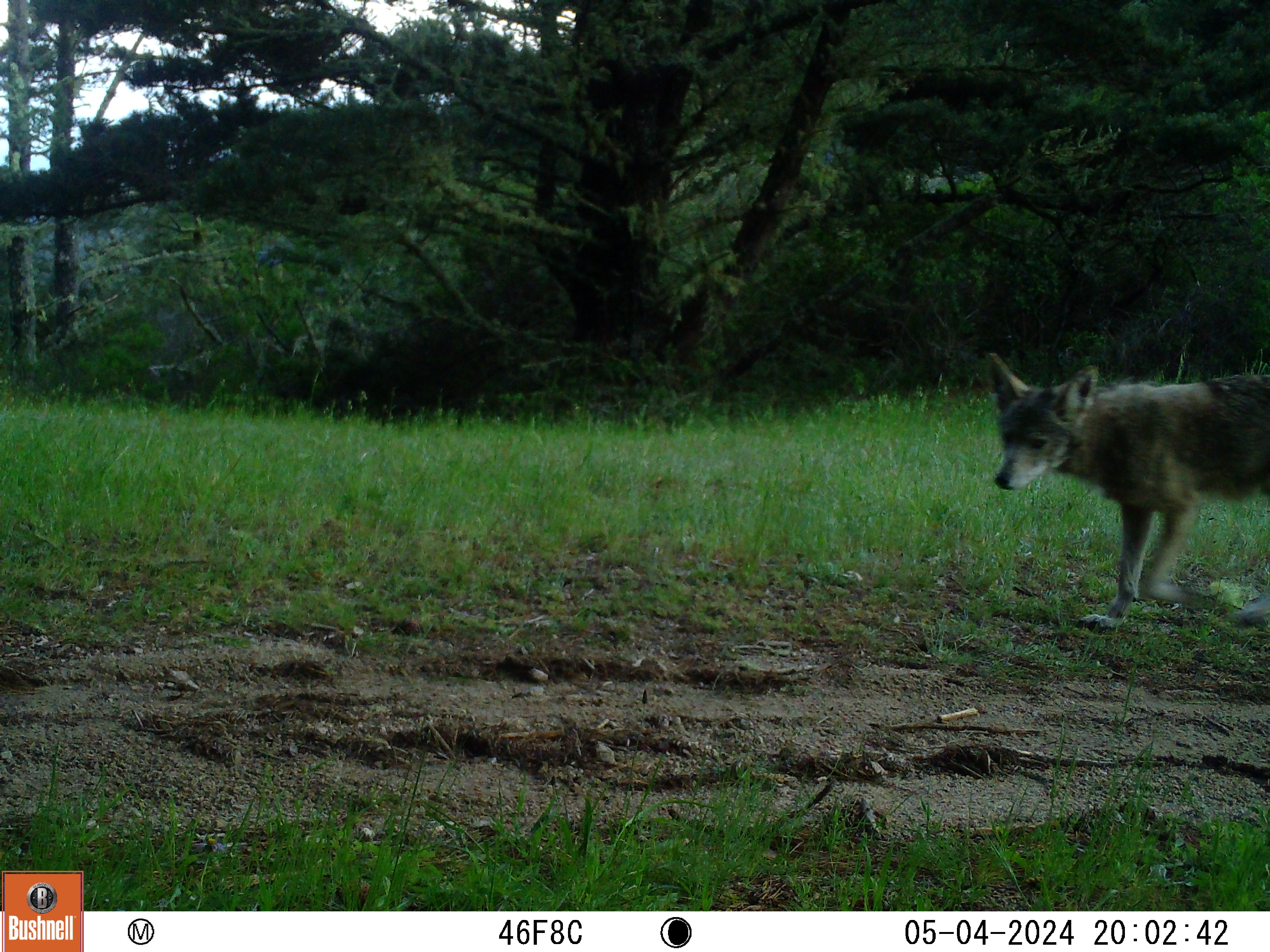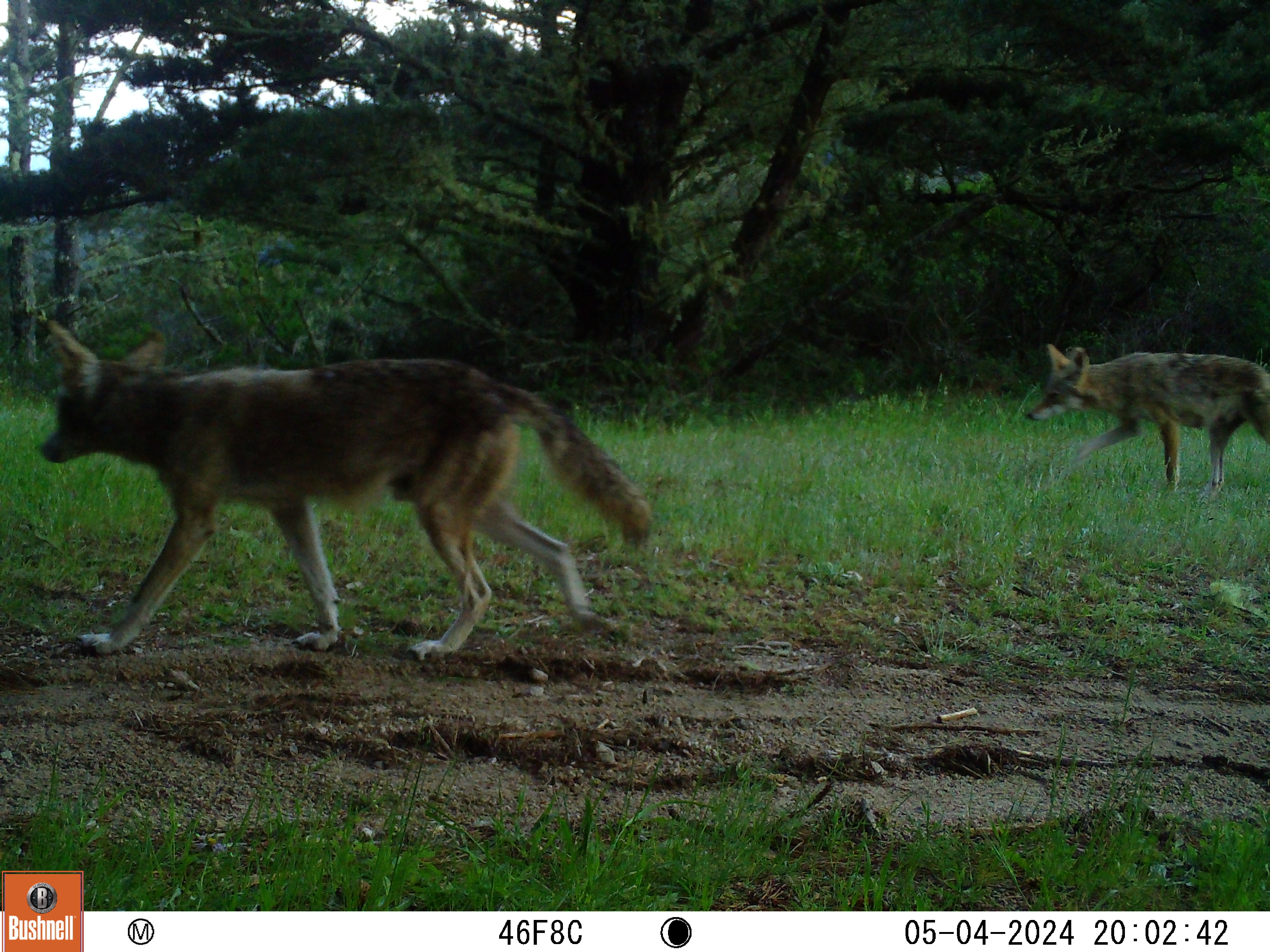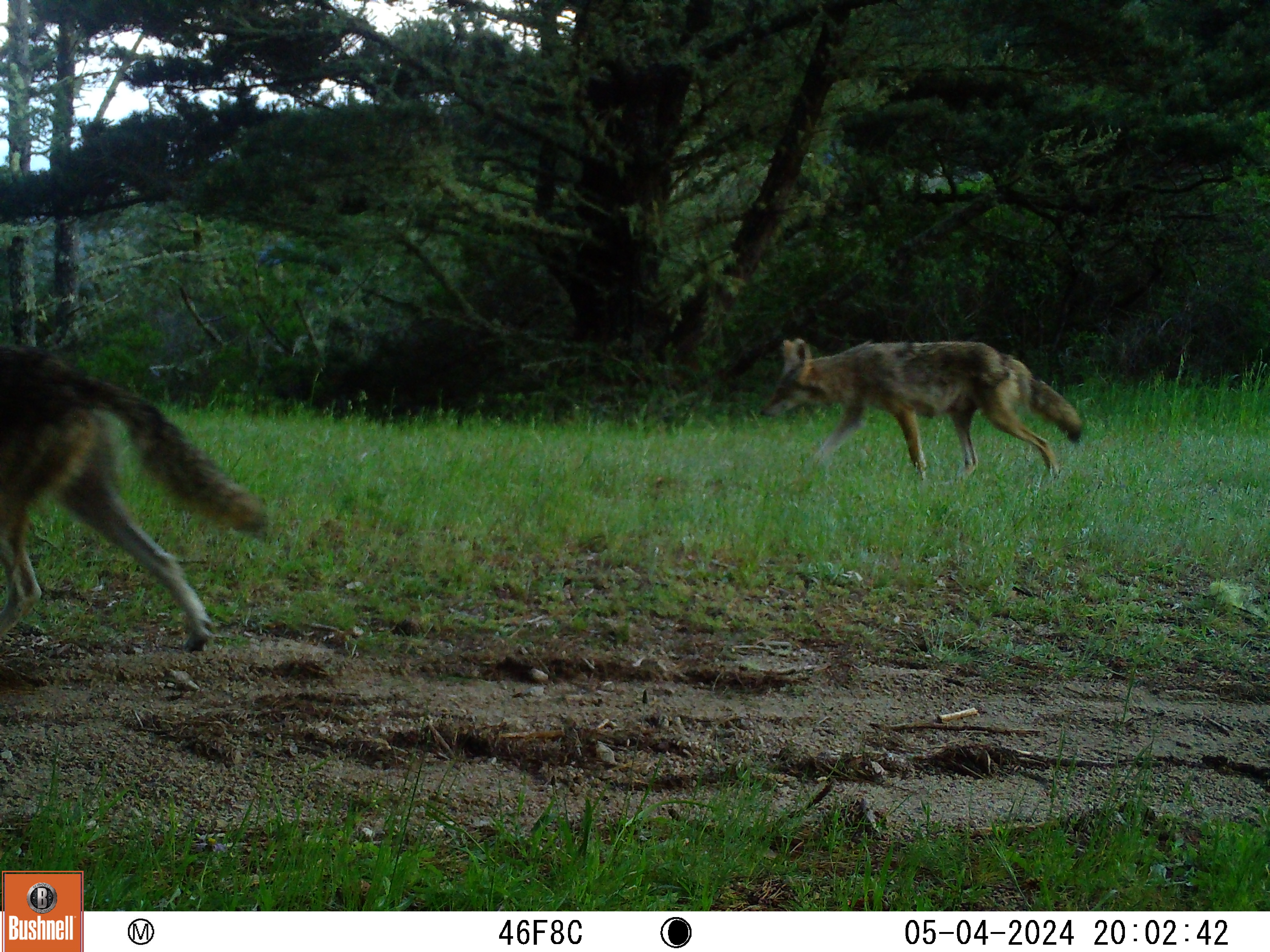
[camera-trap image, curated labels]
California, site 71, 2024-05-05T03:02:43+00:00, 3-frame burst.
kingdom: Animalia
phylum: Chordata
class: Mammalia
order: Carnivora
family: Canidae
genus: Canis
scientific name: Canis latrans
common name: coyote